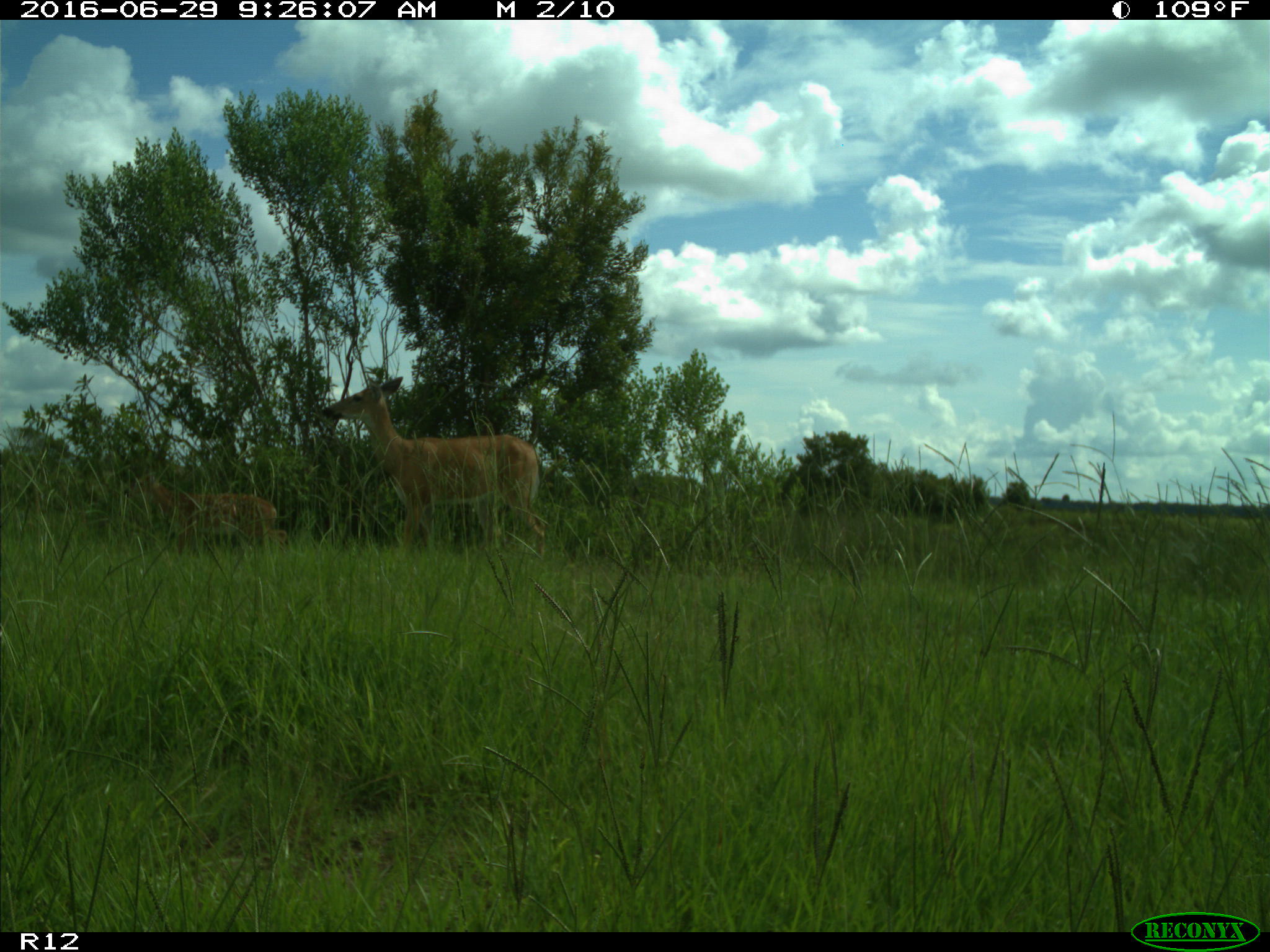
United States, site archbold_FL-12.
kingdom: Animalia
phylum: Chordata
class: Mammalia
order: Artiodactyla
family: Cervidae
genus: Odocoileus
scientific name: Odocoileus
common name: deer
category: unidentified deer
Unidentified deer (deer) (Odocoileus).